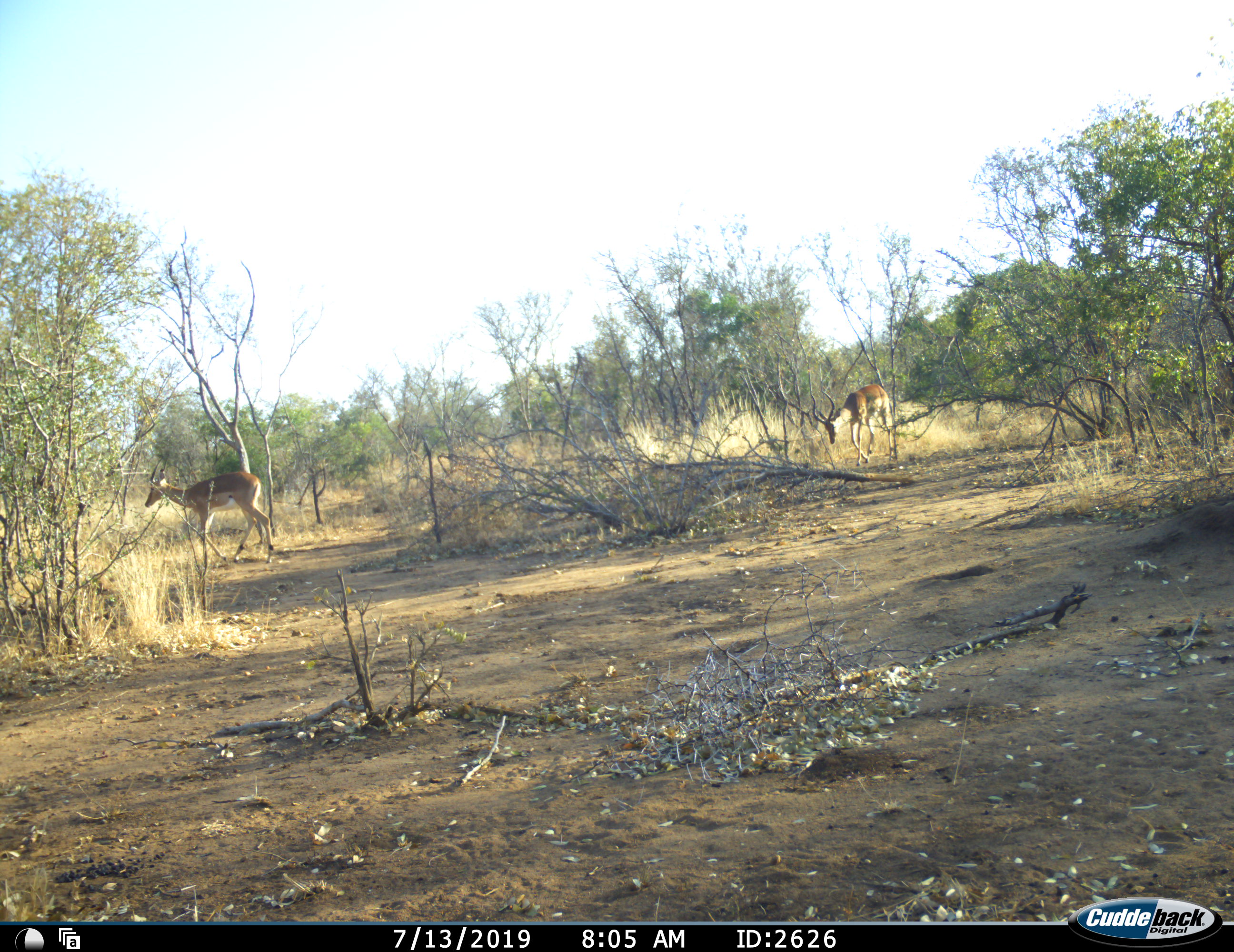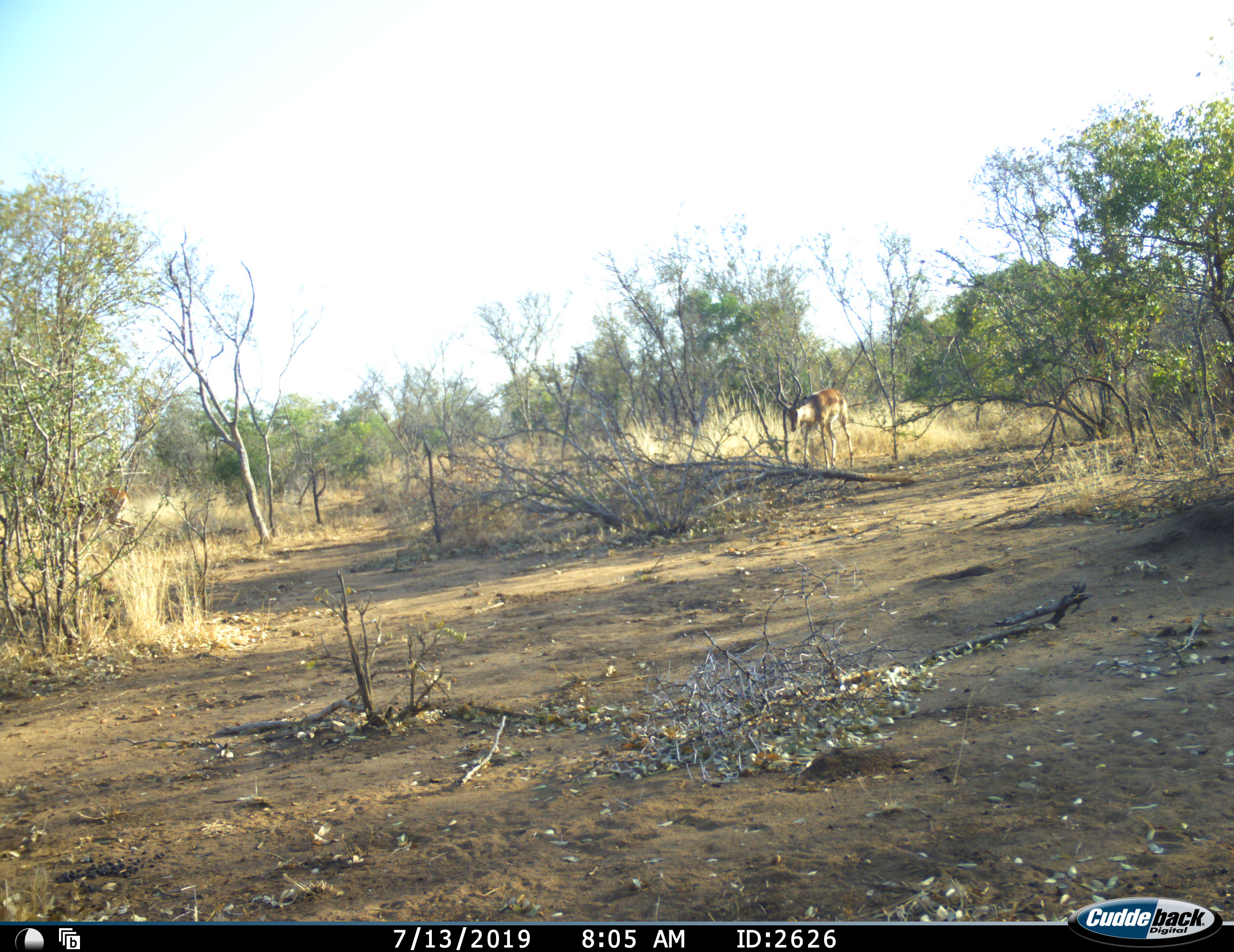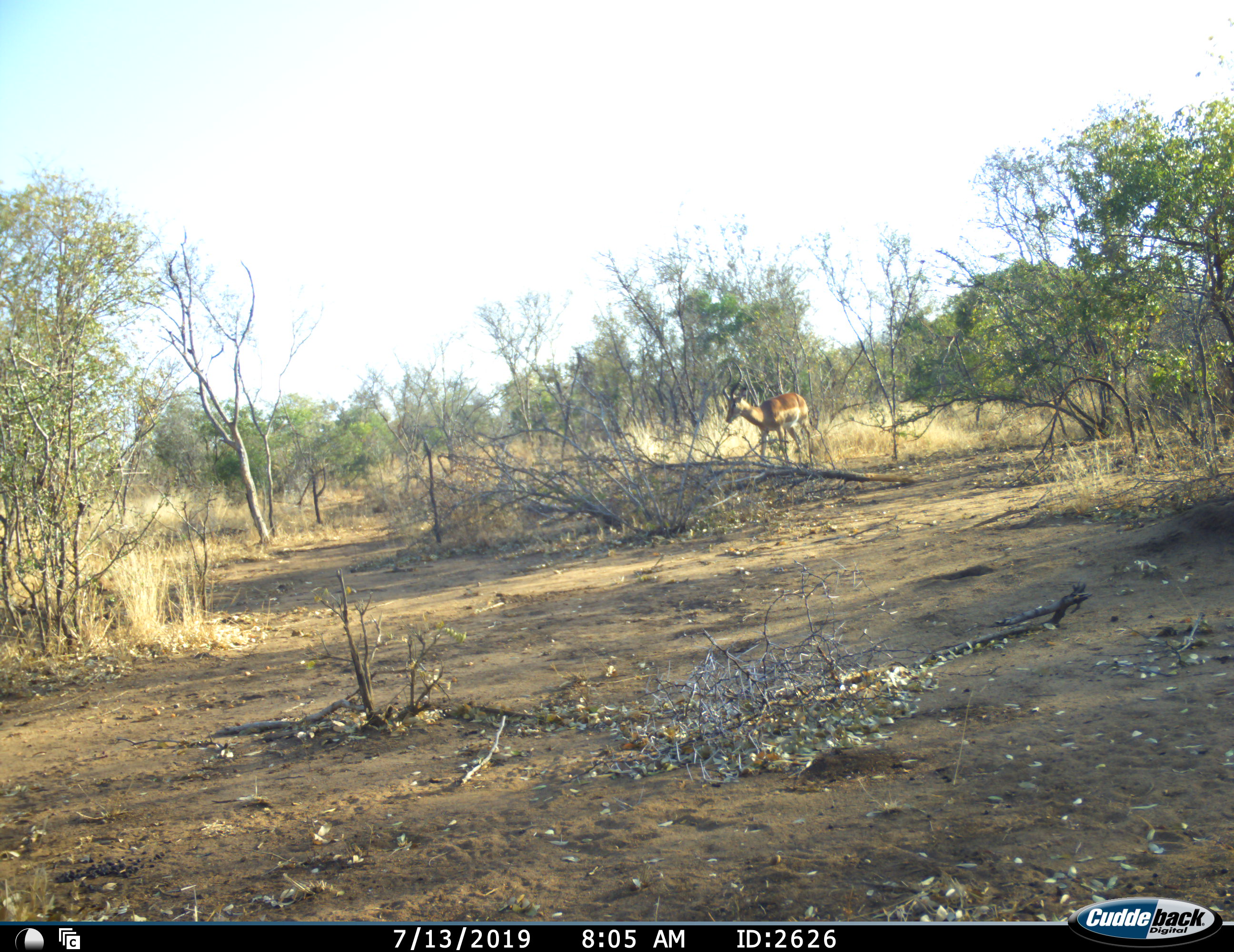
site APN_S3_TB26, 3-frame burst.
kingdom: Animalia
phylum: Chordata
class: Mammalia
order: Artiodactyla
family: Bovidae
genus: Aepyceros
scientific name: Aepyceros melampus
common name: impala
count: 2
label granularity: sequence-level